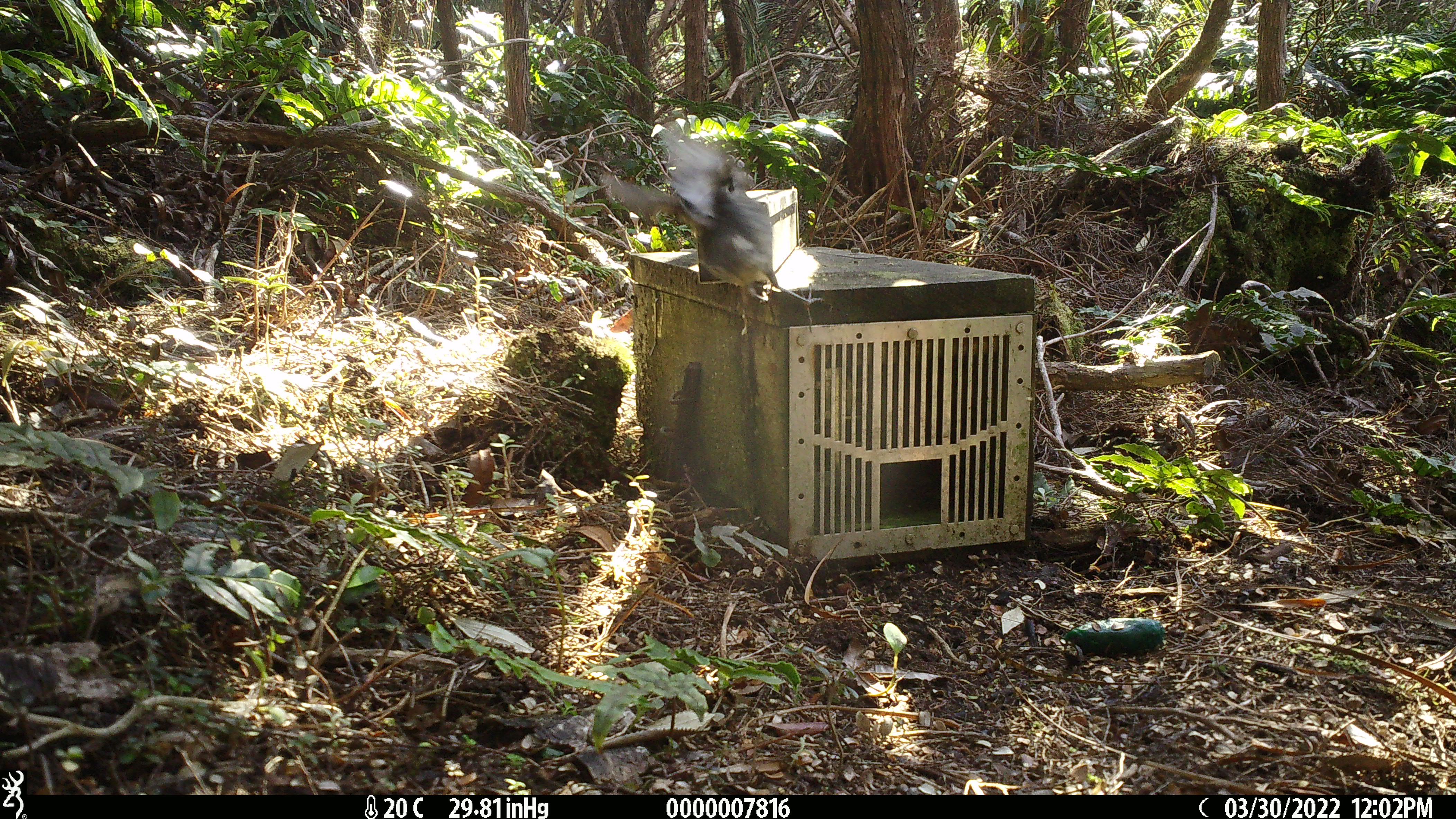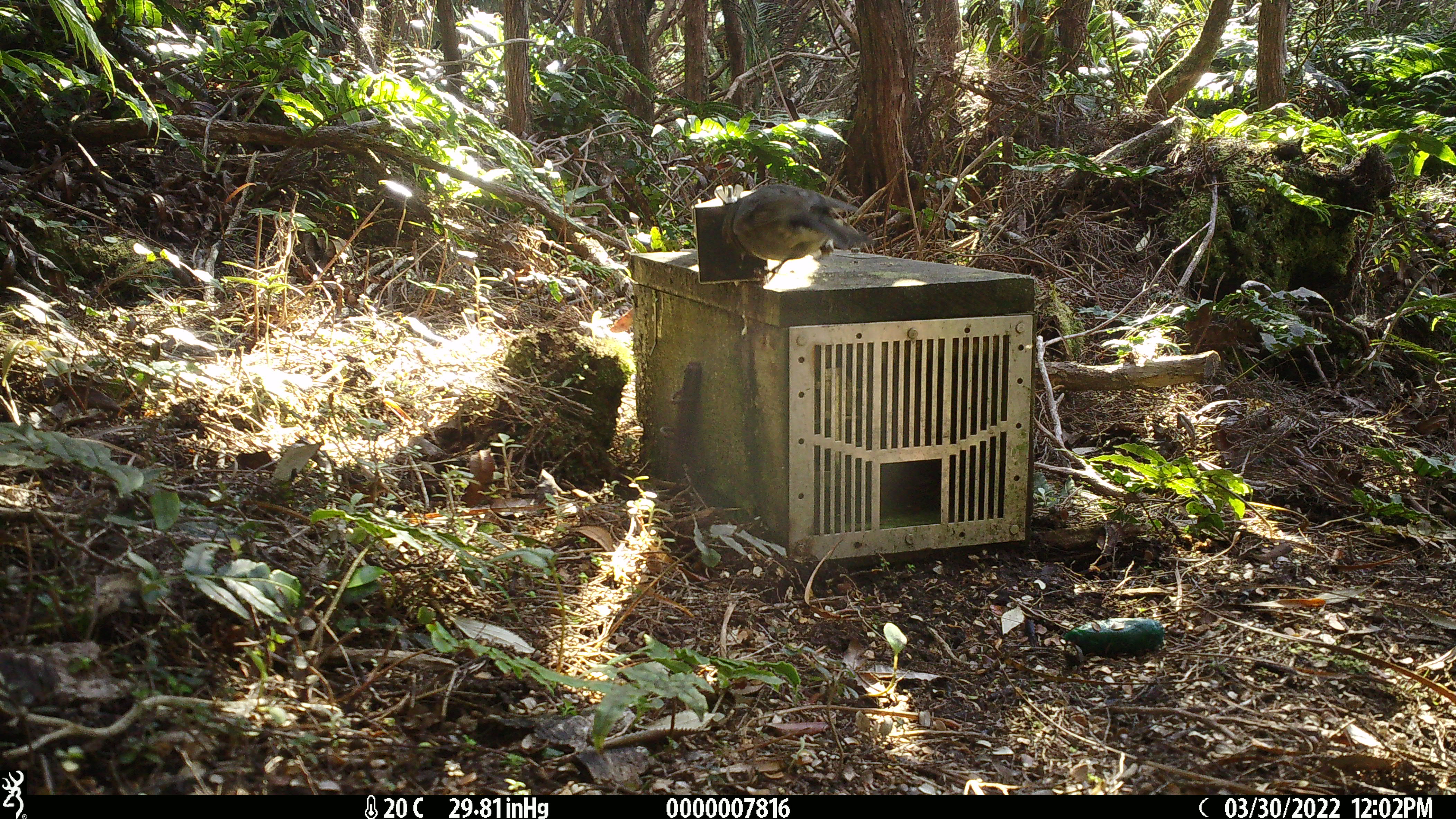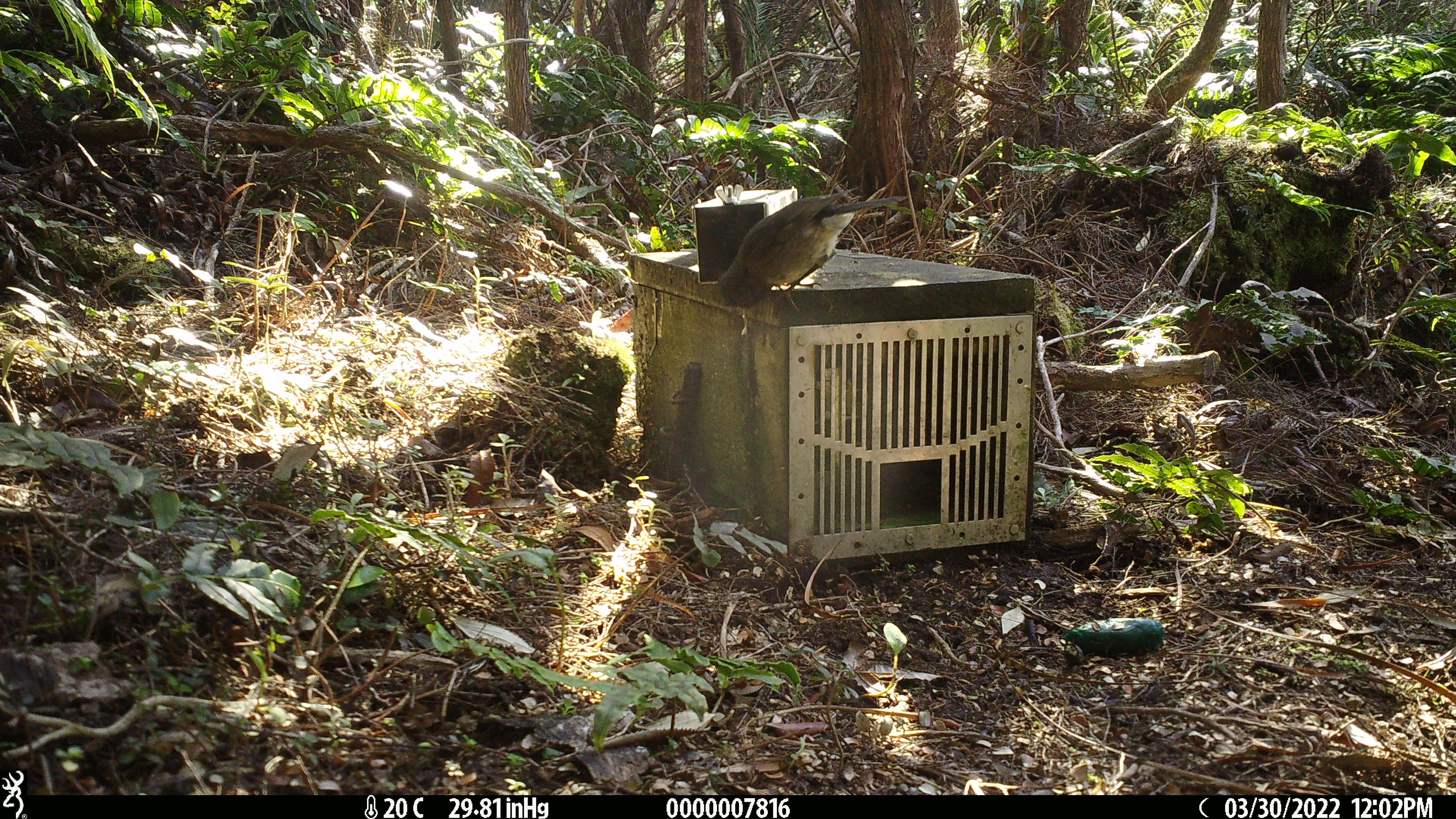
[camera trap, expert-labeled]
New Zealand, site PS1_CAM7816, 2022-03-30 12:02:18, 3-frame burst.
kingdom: Animalia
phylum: Chordata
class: Aves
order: Passeriformes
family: Petroicidae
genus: Petroica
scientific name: Petroica australis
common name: new zealand robin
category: robin